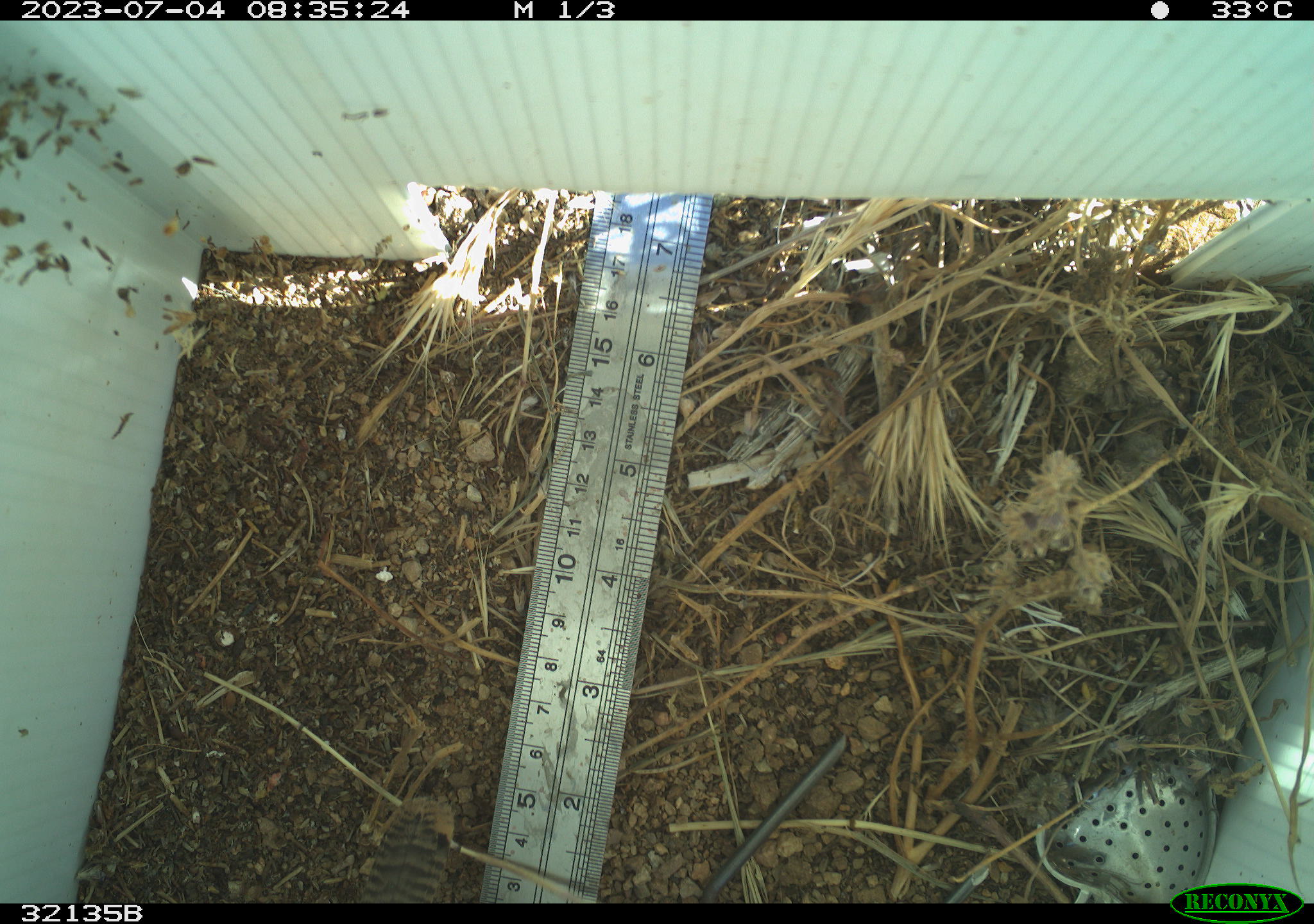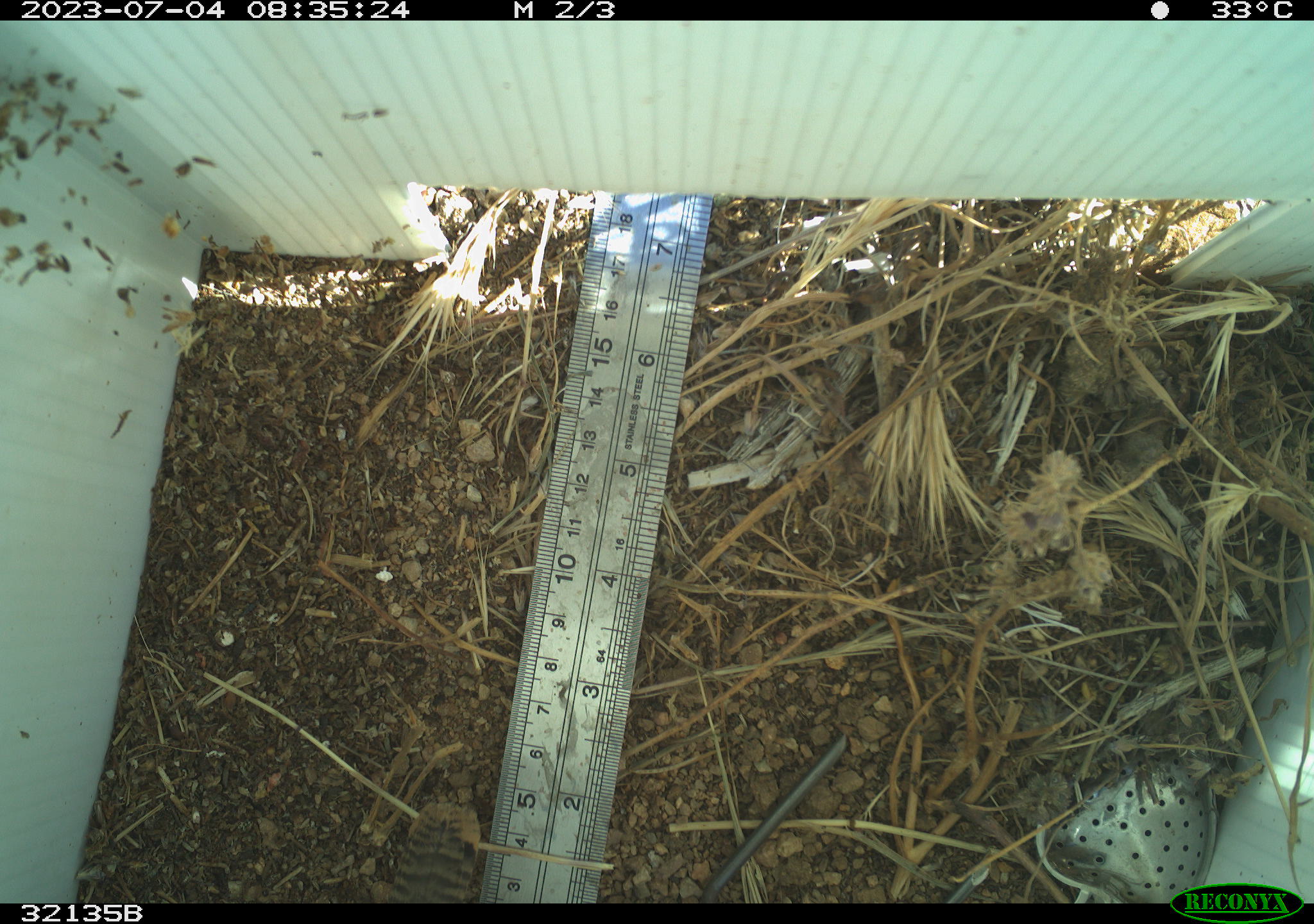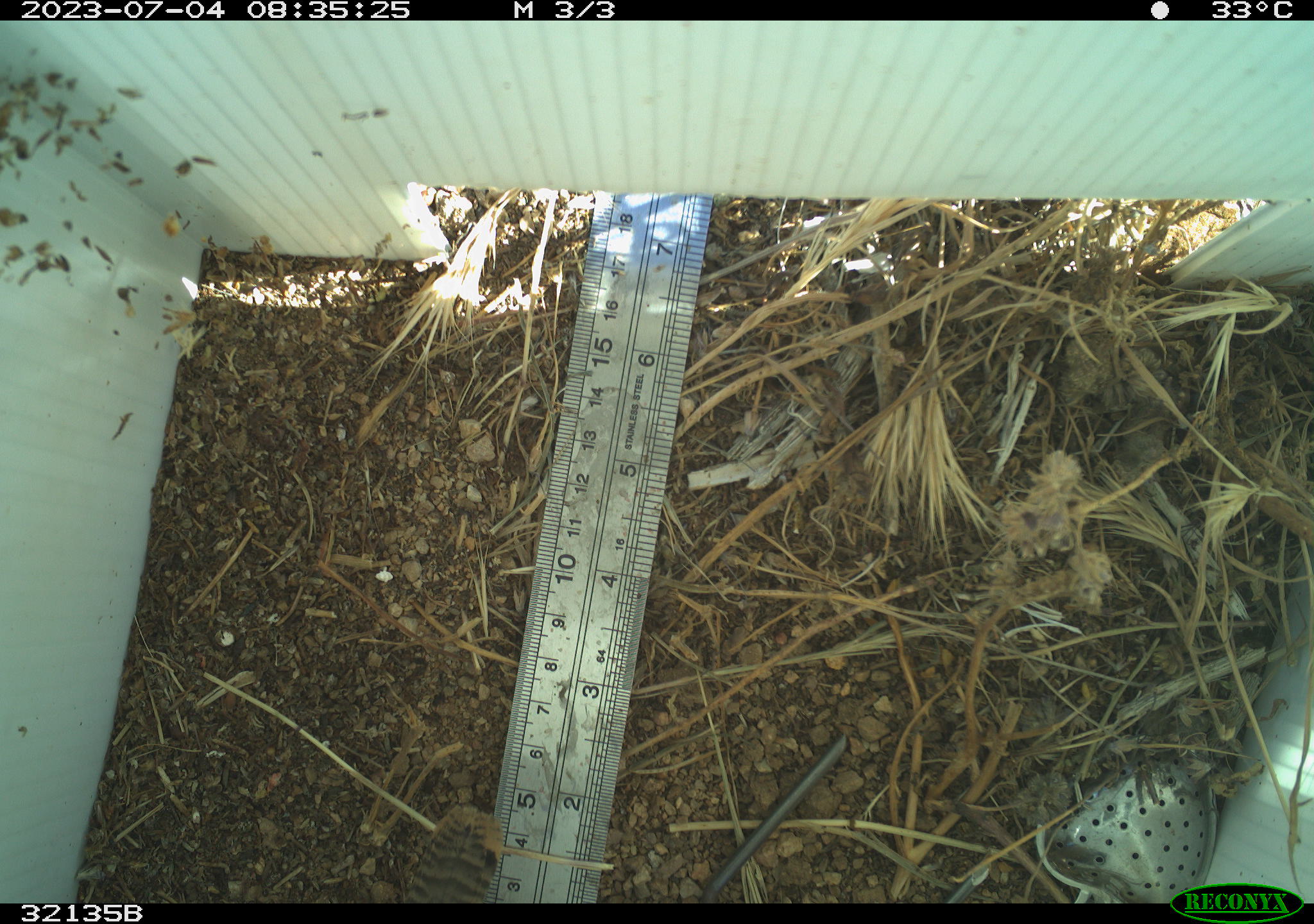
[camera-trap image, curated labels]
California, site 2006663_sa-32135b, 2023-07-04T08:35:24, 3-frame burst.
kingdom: Animalia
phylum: Chordata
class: Aves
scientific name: Aves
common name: bird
Bird (Aves).